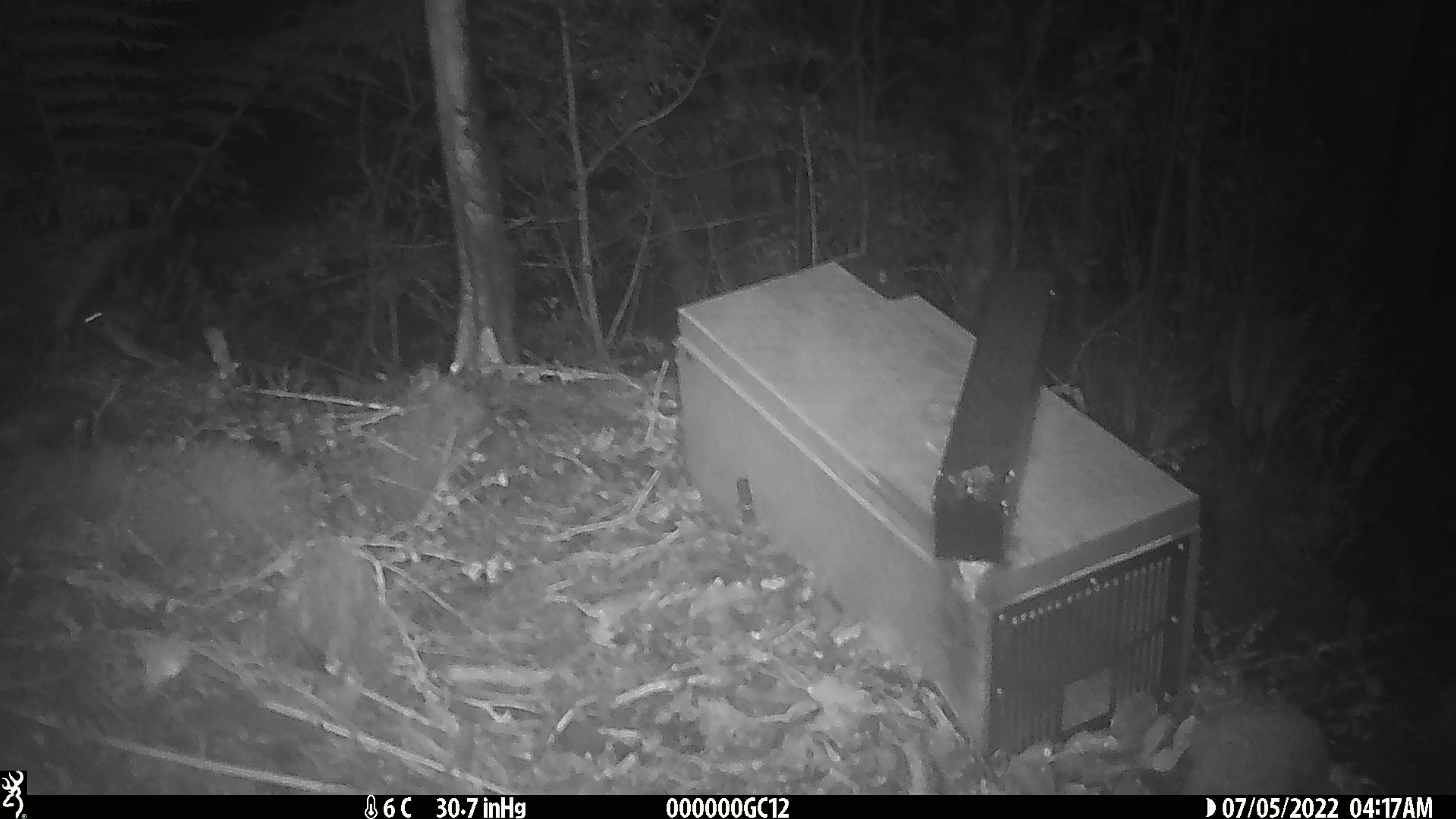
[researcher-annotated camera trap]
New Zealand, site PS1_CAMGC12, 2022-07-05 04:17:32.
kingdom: Animalia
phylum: Chordata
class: Mammalia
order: Rodentia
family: Muridae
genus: Mus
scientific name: Mus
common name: mouse